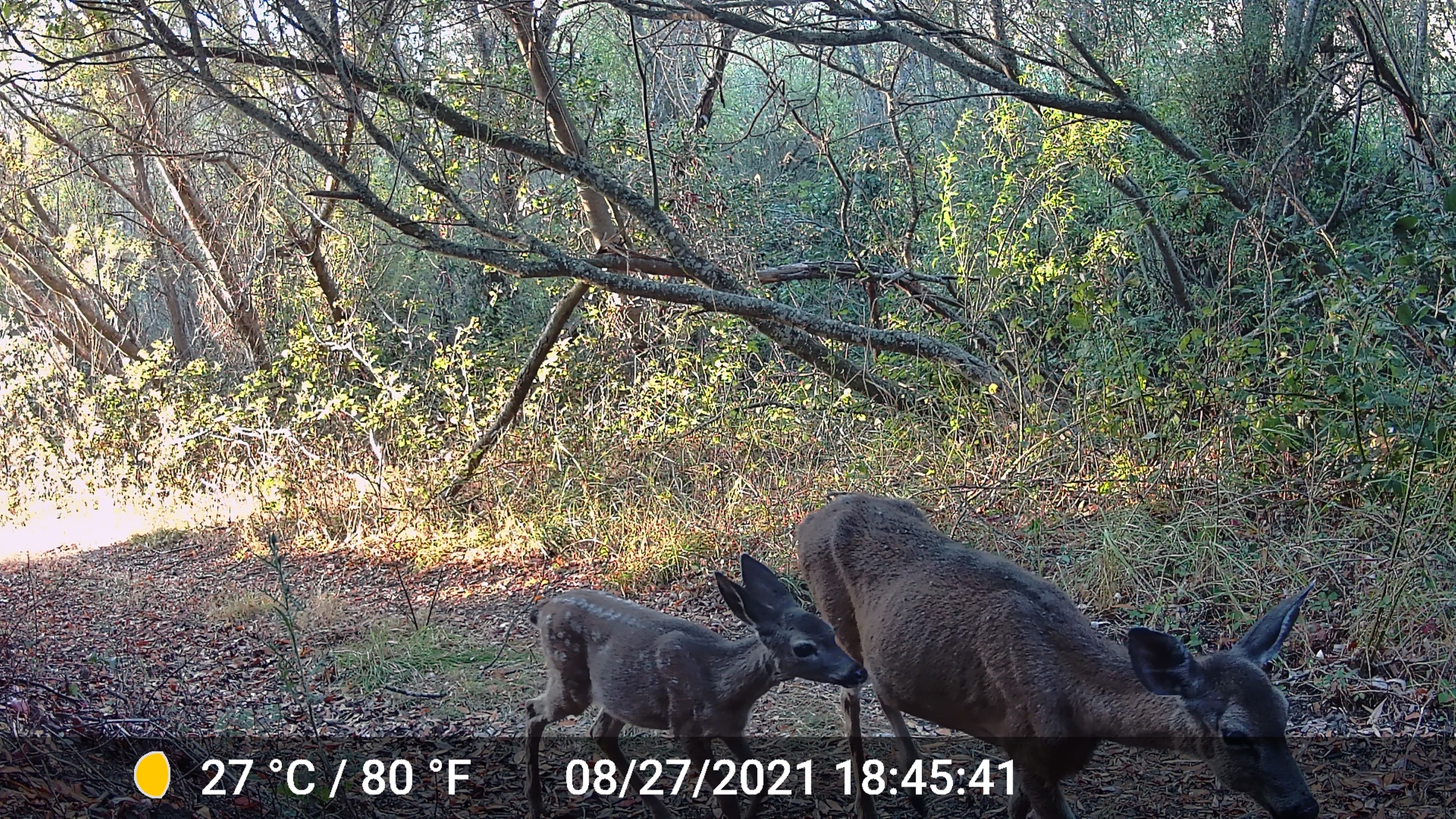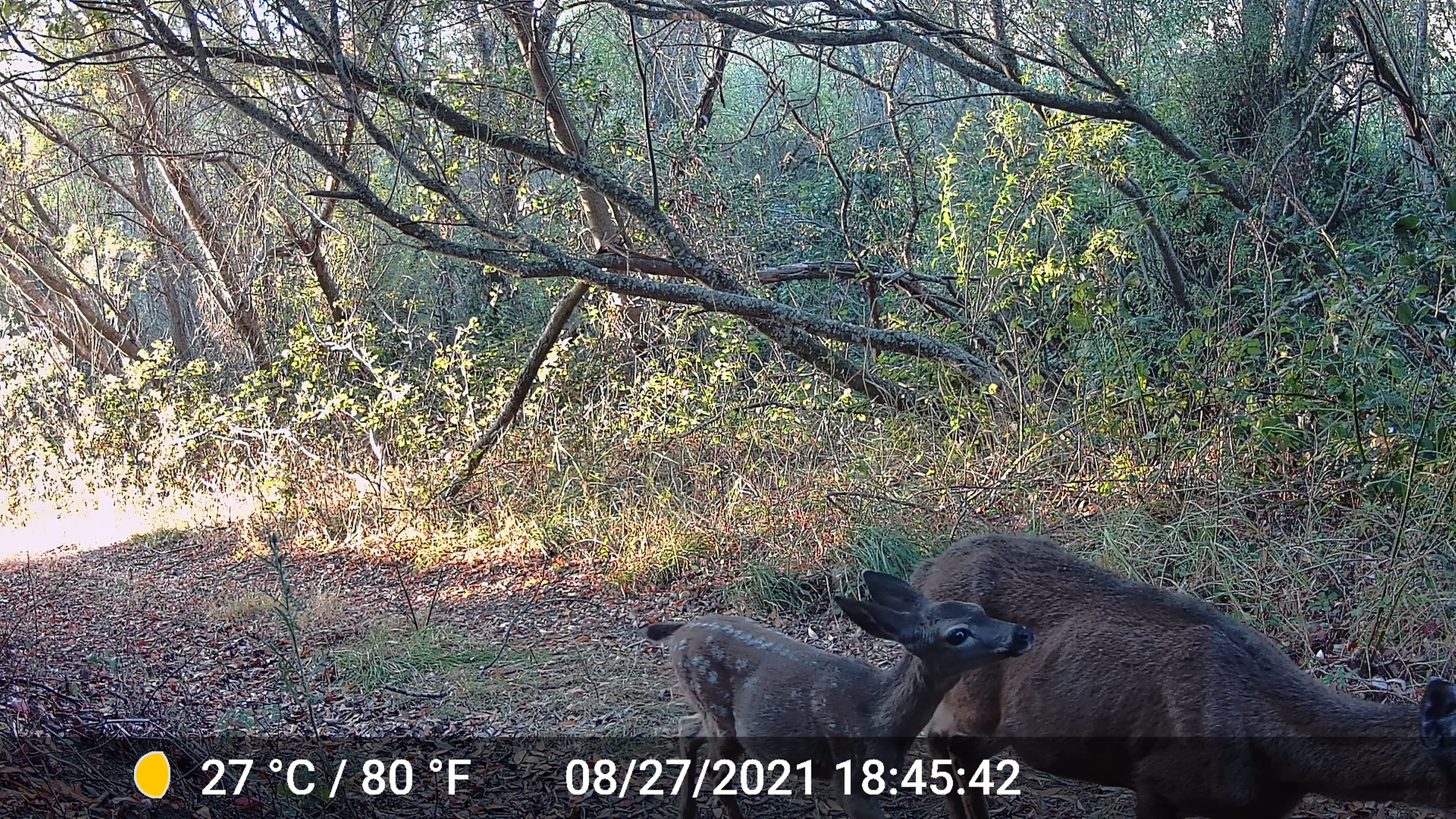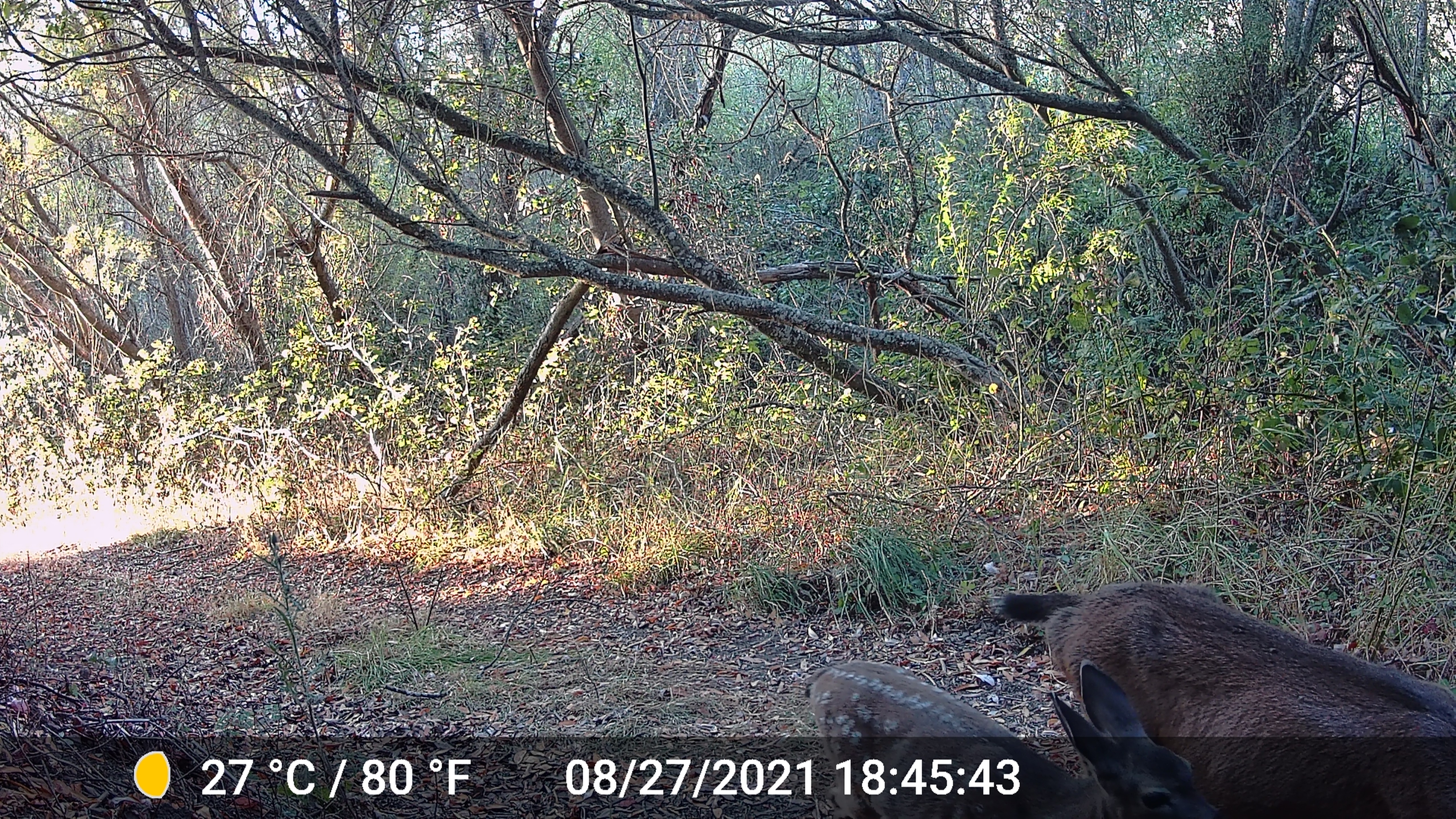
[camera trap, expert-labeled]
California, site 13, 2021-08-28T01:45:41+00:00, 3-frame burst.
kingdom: Animalia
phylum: Chordata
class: Mammalia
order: Artiodactyla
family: Cervidae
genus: Odocoileus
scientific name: Odocoileus hemionus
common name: mule deer